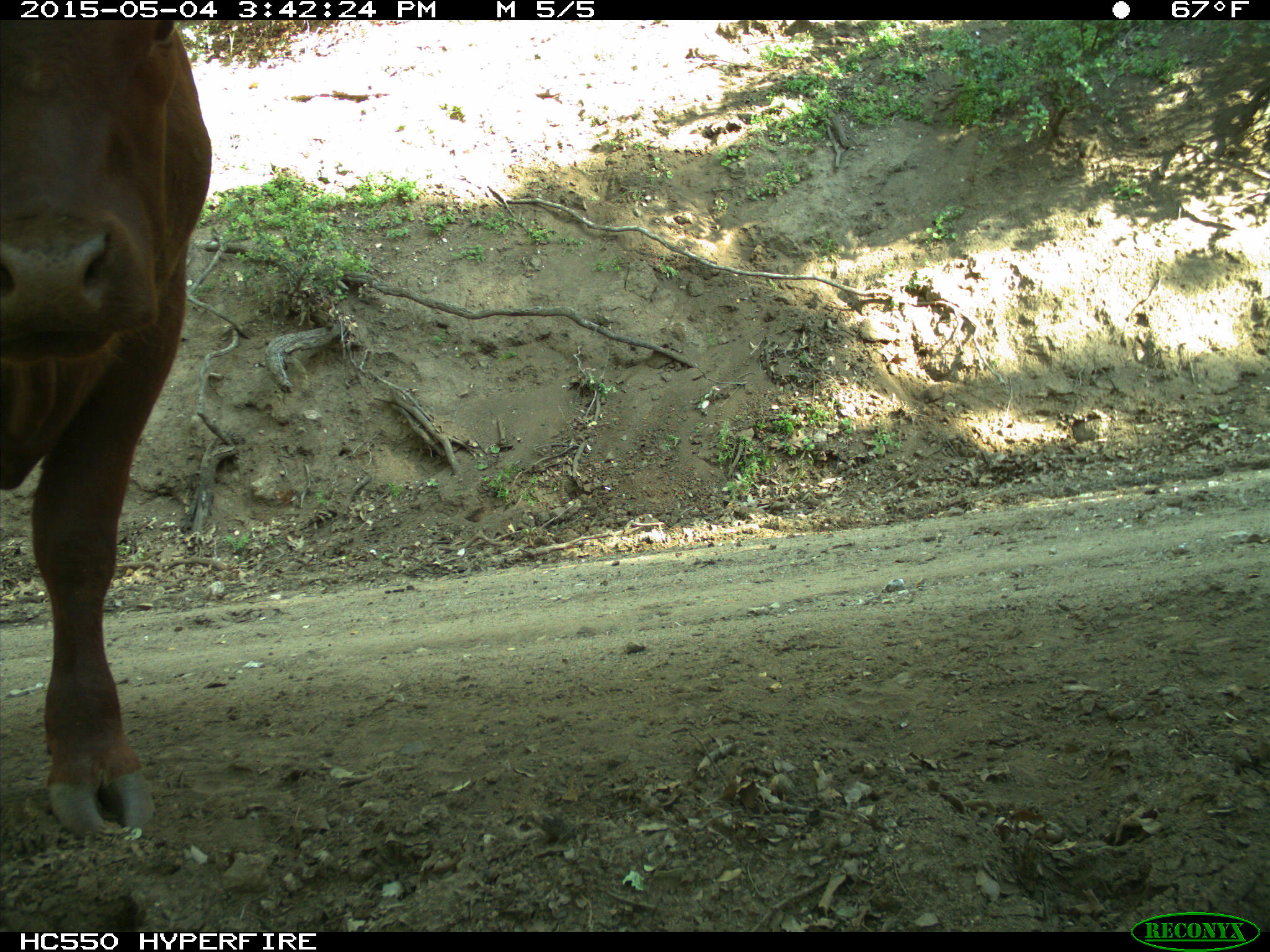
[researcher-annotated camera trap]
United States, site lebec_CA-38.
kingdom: Animalia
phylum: Chordata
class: Mammalia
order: Artiodactyla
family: Bovidae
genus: Bos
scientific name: Bos taurus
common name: domestic cow